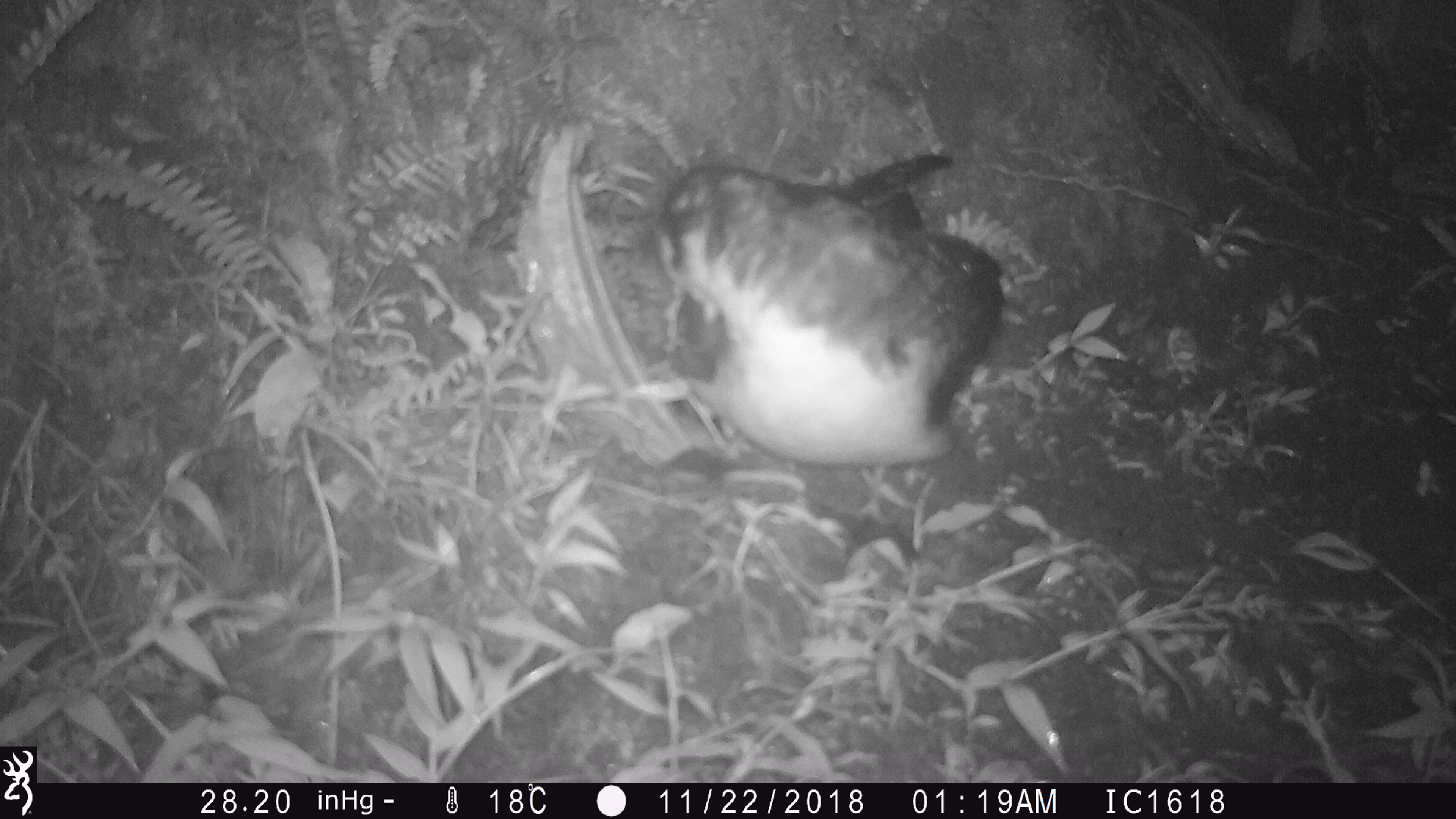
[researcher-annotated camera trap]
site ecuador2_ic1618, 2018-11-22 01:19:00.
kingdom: Animalia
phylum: Chordata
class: Aves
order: Procellariiformes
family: Procellariidae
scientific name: Procellariidae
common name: petrel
Petrel (Procellariidae).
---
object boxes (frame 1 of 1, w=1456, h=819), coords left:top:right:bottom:
petrel: 637:149:1008:479